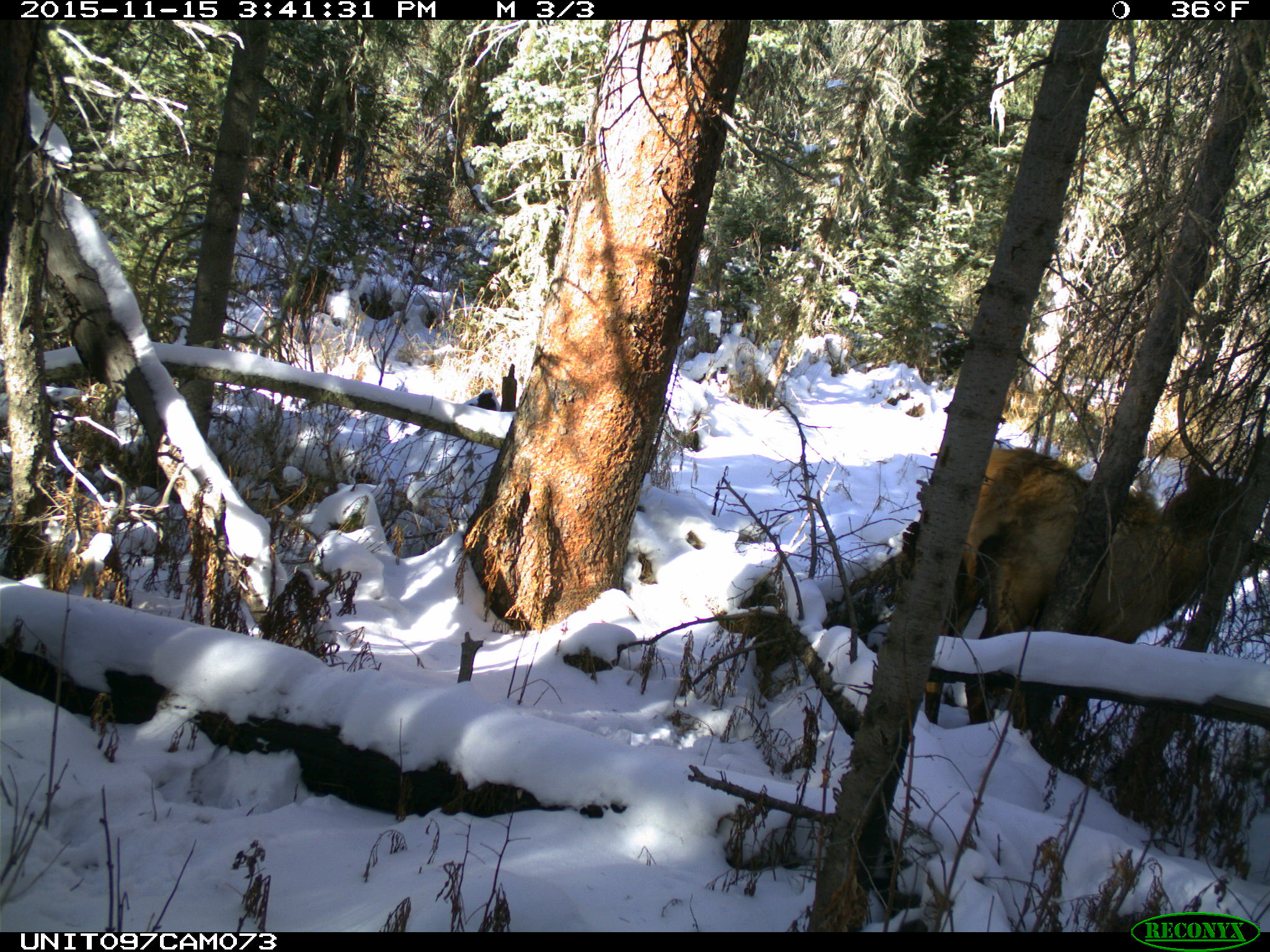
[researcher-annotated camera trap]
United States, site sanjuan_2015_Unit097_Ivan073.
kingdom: Animalia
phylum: Chordata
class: Mammalia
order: Artiodactyla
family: Cervidae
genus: Cervus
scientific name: Cervus elaphus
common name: red deer